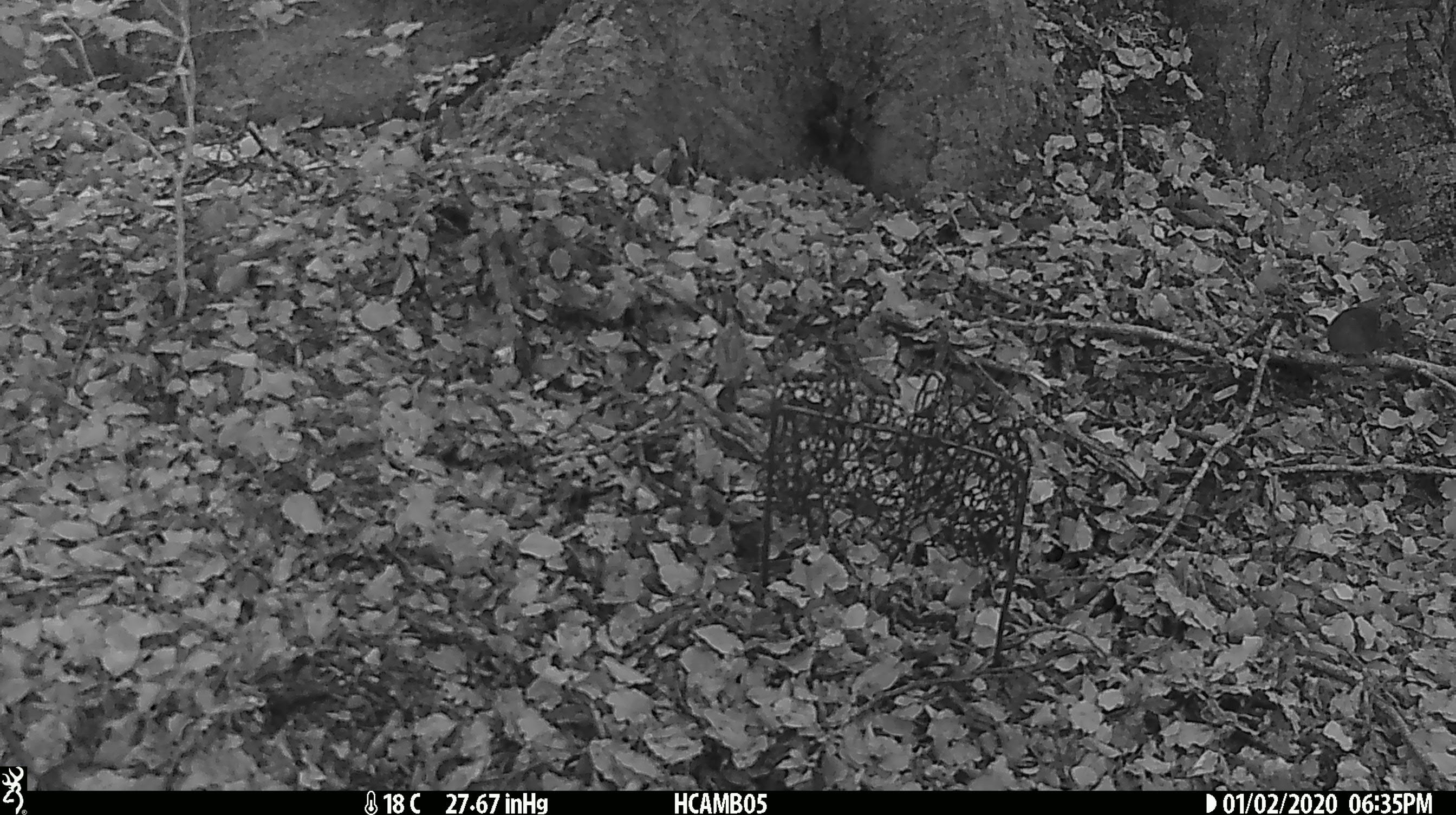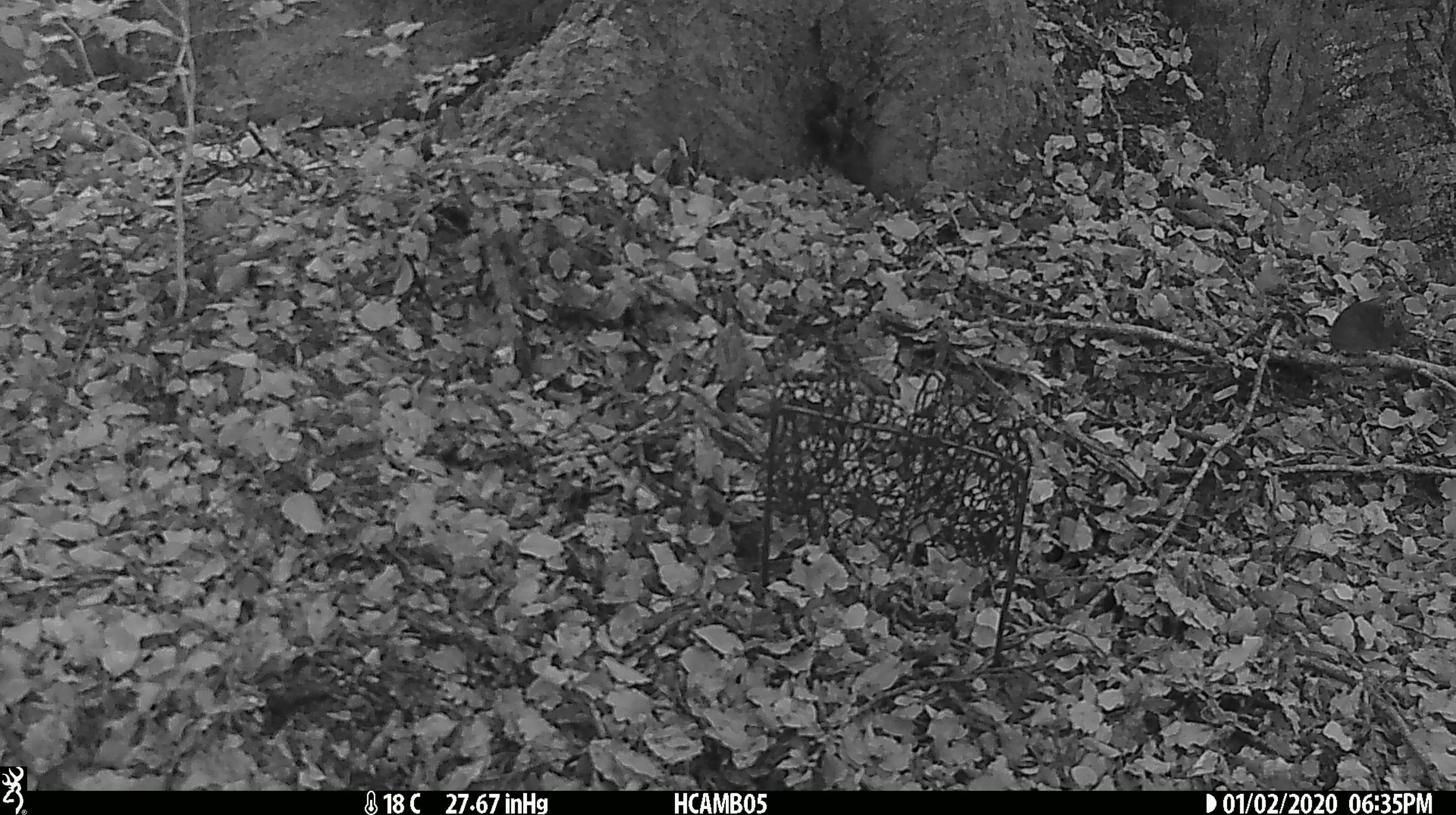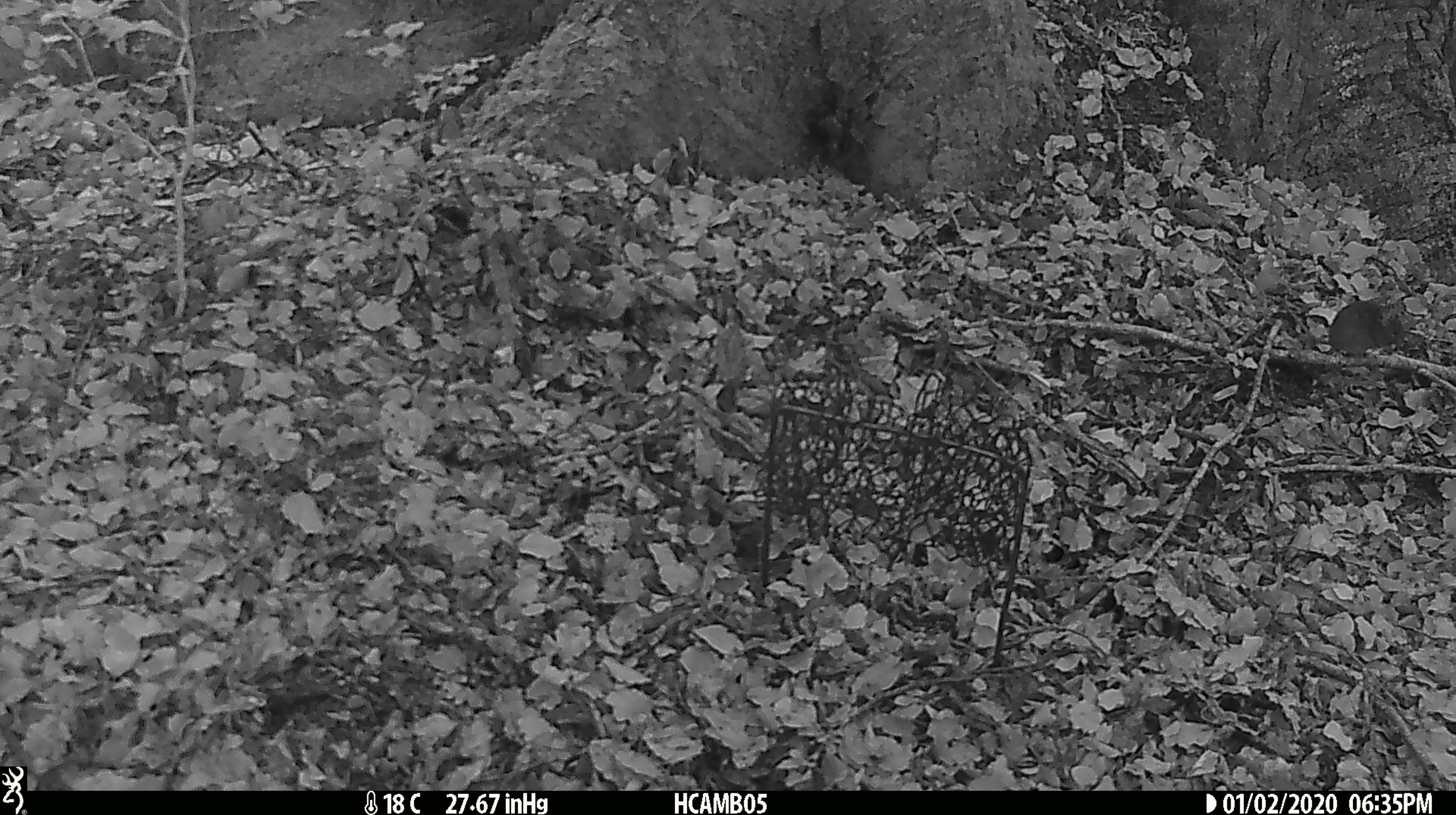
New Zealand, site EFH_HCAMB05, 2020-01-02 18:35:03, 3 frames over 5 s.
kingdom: Animalia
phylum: Chordata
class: Mammalia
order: Rodentia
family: Muridae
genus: Mus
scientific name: Mus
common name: mouse